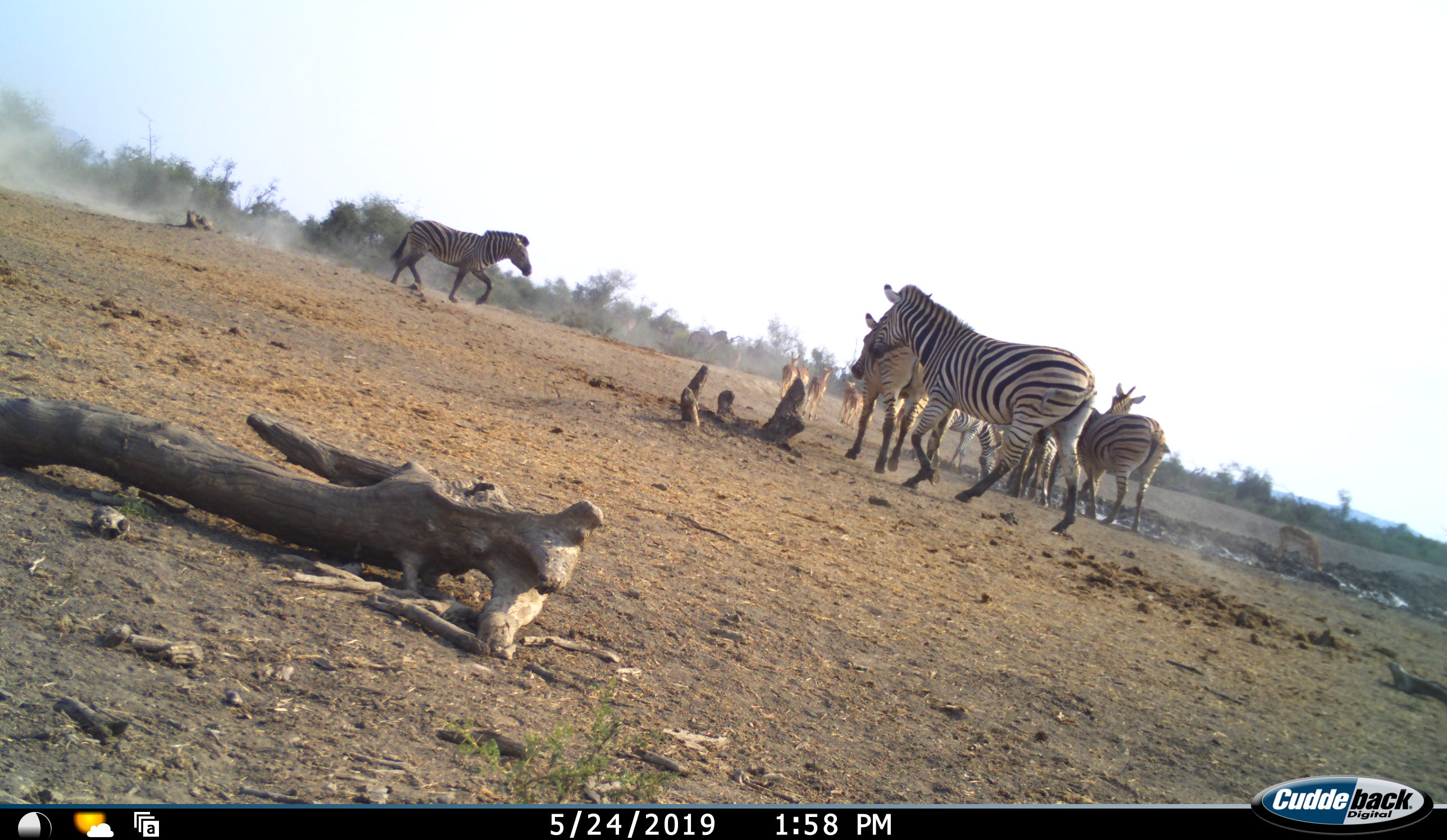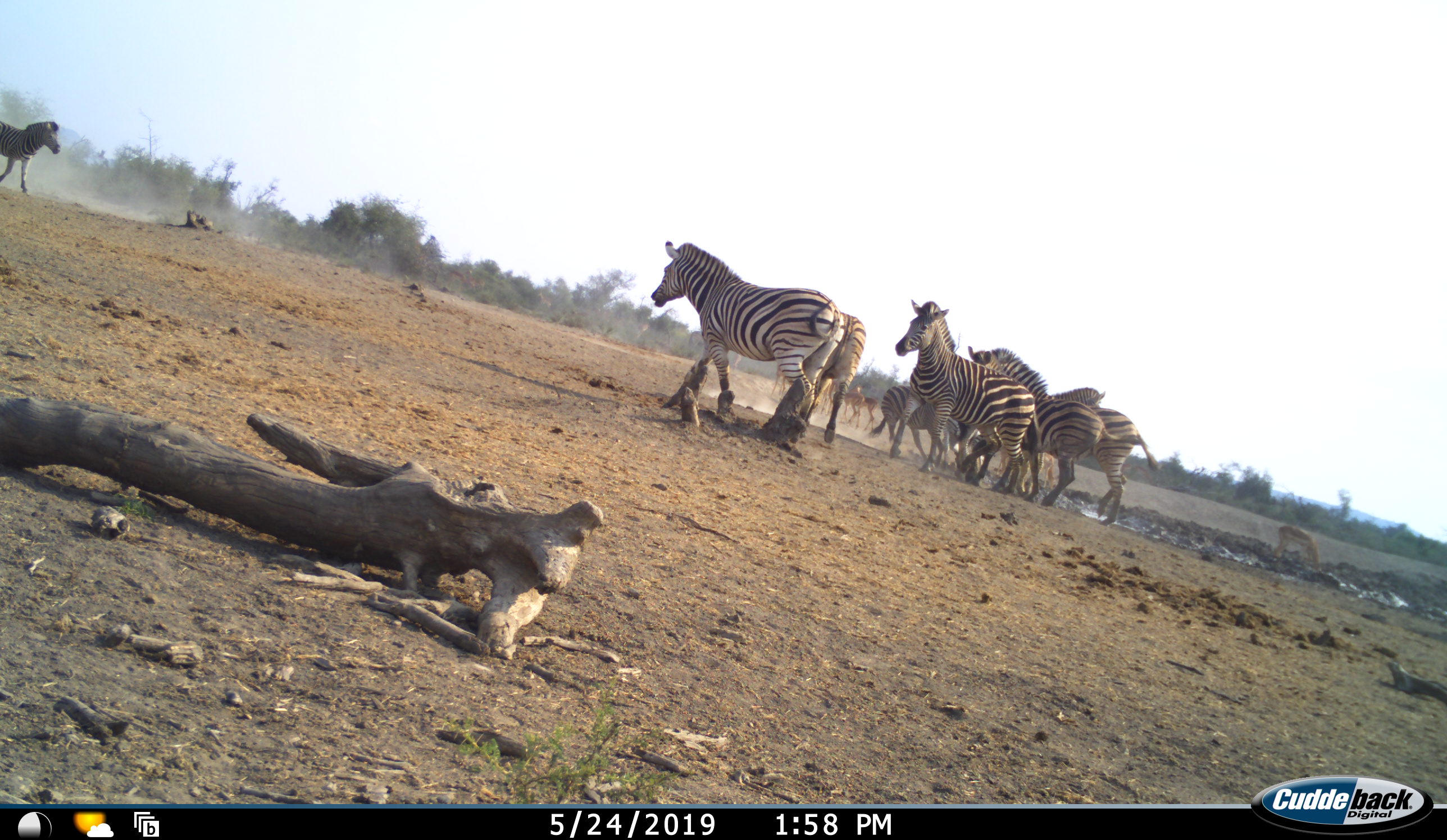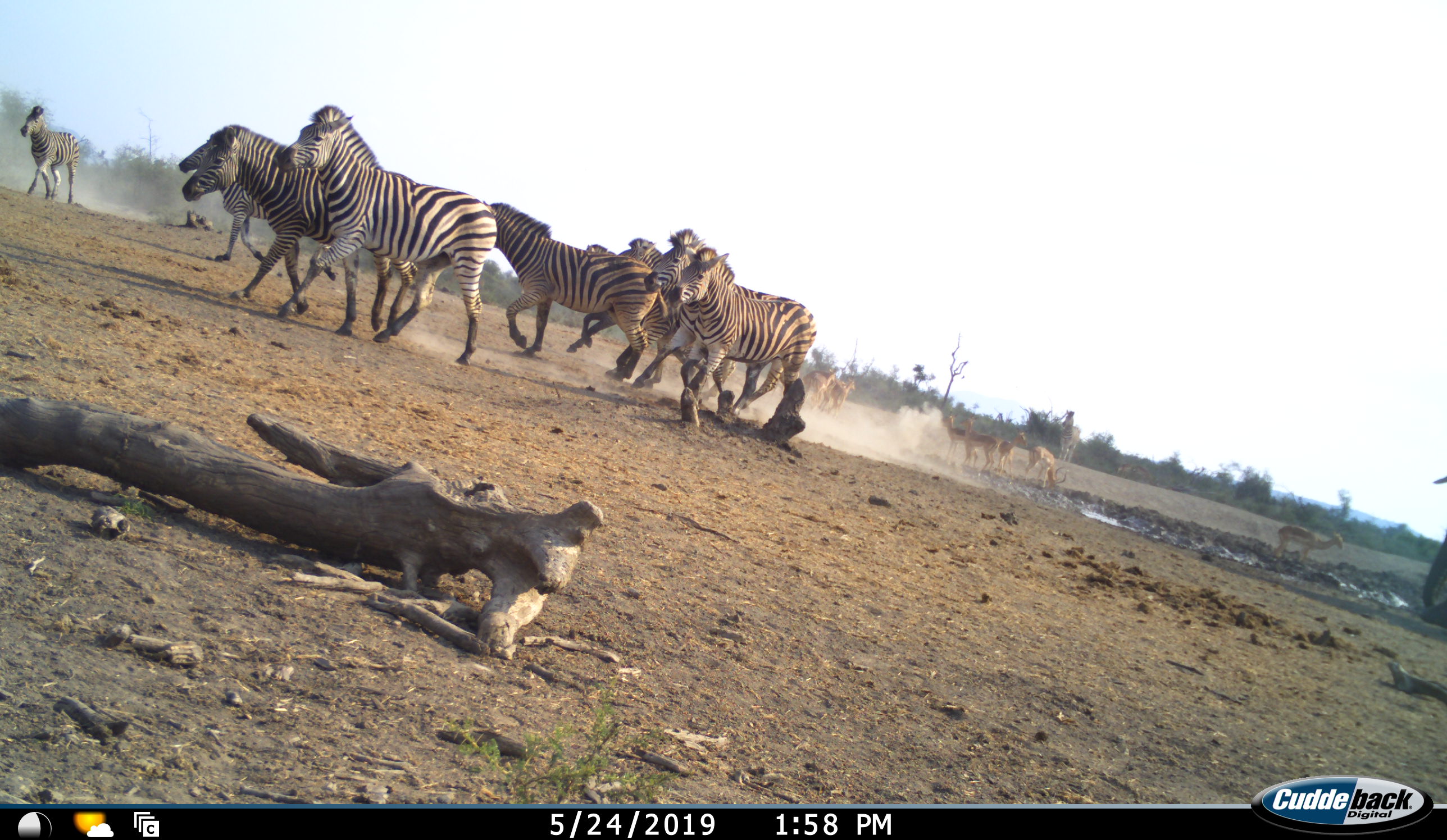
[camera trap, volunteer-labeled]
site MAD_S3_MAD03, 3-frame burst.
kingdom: Animalia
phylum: Chordata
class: Mammalia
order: Artiodactyla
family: Bovidae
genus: Aepyceros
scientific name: Aepyceros melampus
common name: impala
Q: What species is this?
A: Impala (Aepyceros melampus).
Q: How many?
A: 9.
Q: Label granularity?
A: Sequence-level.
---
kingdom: Animalia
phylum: Chordata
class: Mammalia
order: Perissodactyla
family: Equidae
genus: Equus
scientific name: Equus quagga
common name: plains zebra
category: zebraplains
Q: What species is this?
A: Zebraplains (plains zebra) (Equus quagga).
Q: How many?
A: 9.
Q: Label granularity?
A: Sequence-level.